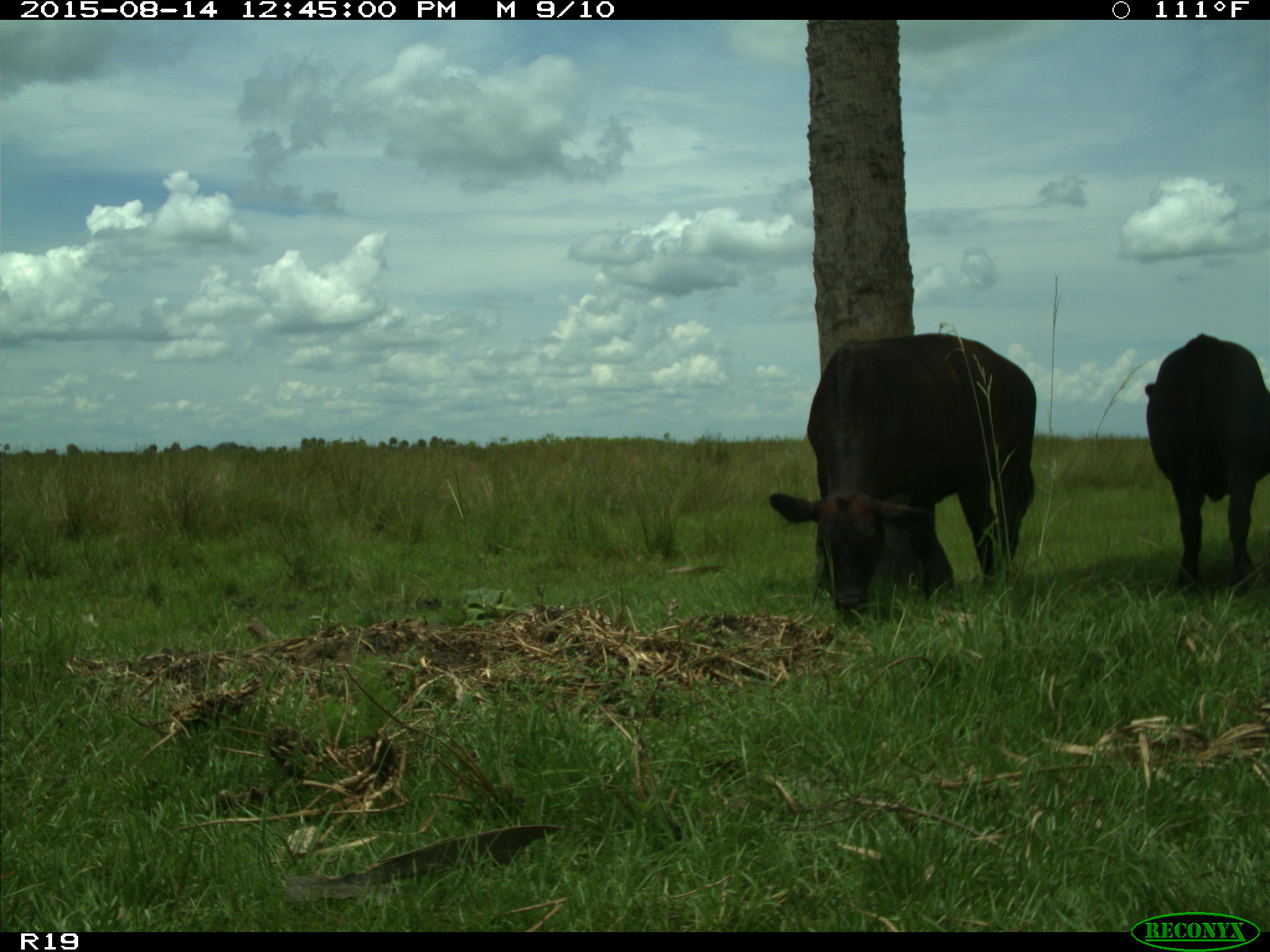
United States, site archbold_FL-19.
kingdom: Animalia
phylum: Chordata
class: Mammalia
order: Artiodactyla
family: Bovidae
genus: Bos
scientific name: Bos taurus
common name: domestic cow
Bos taurus (domestic cow).